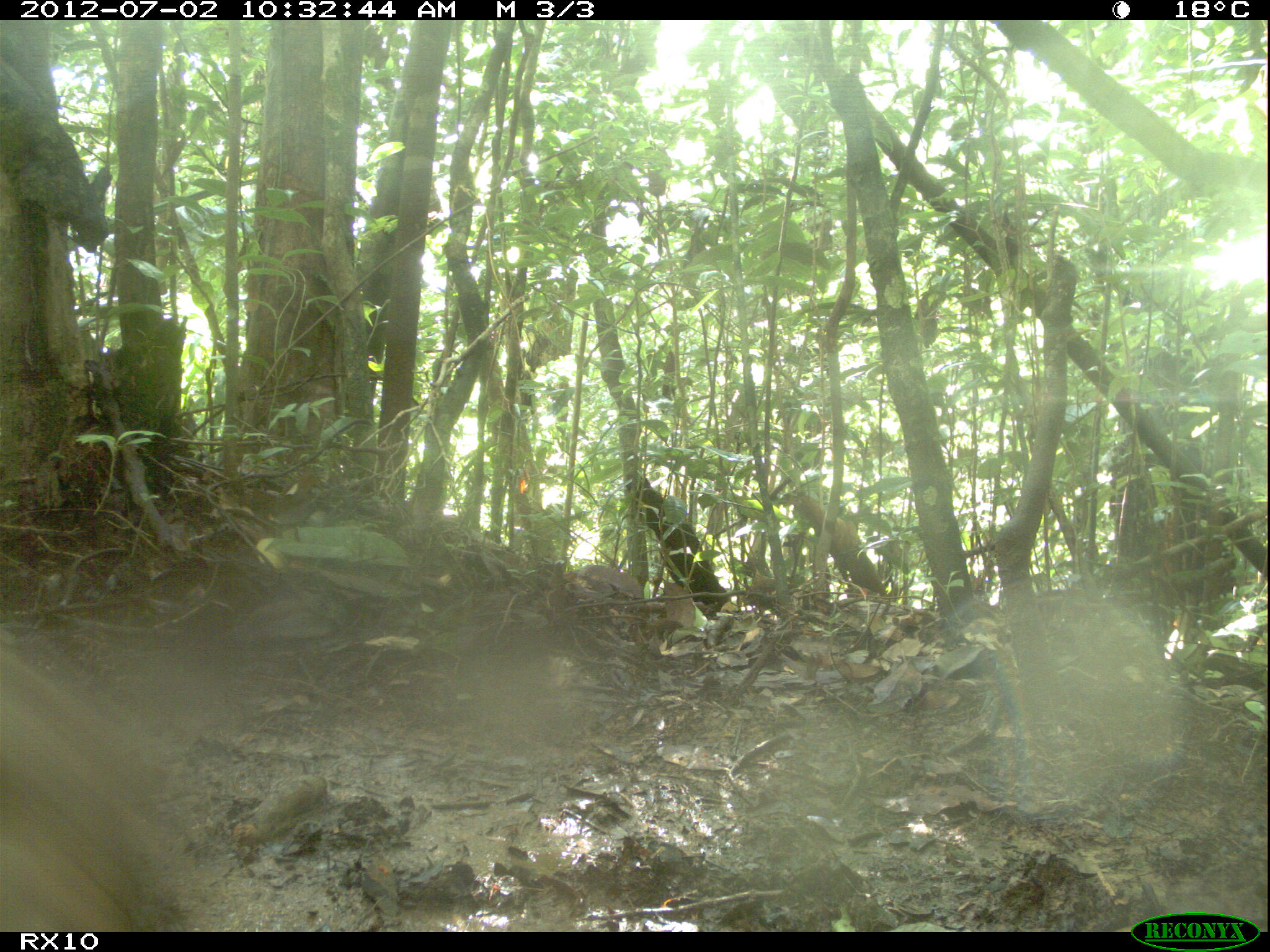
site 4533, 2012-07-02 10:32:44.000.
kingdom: Animalia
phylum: Chordata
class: Mammalia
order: Carnivora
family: Canidae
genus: Canis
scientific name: Canis familiaris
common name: domestic dog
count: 1